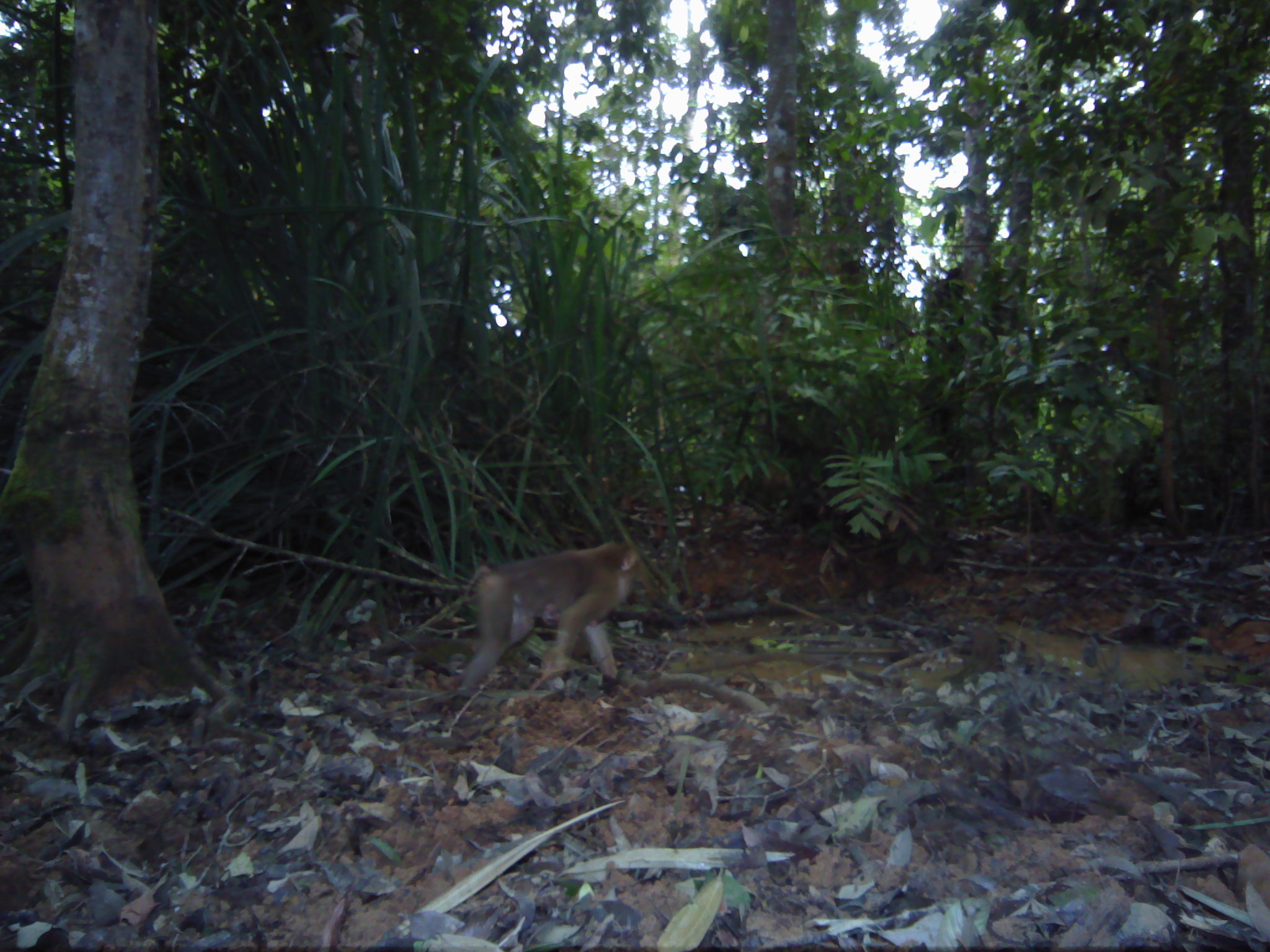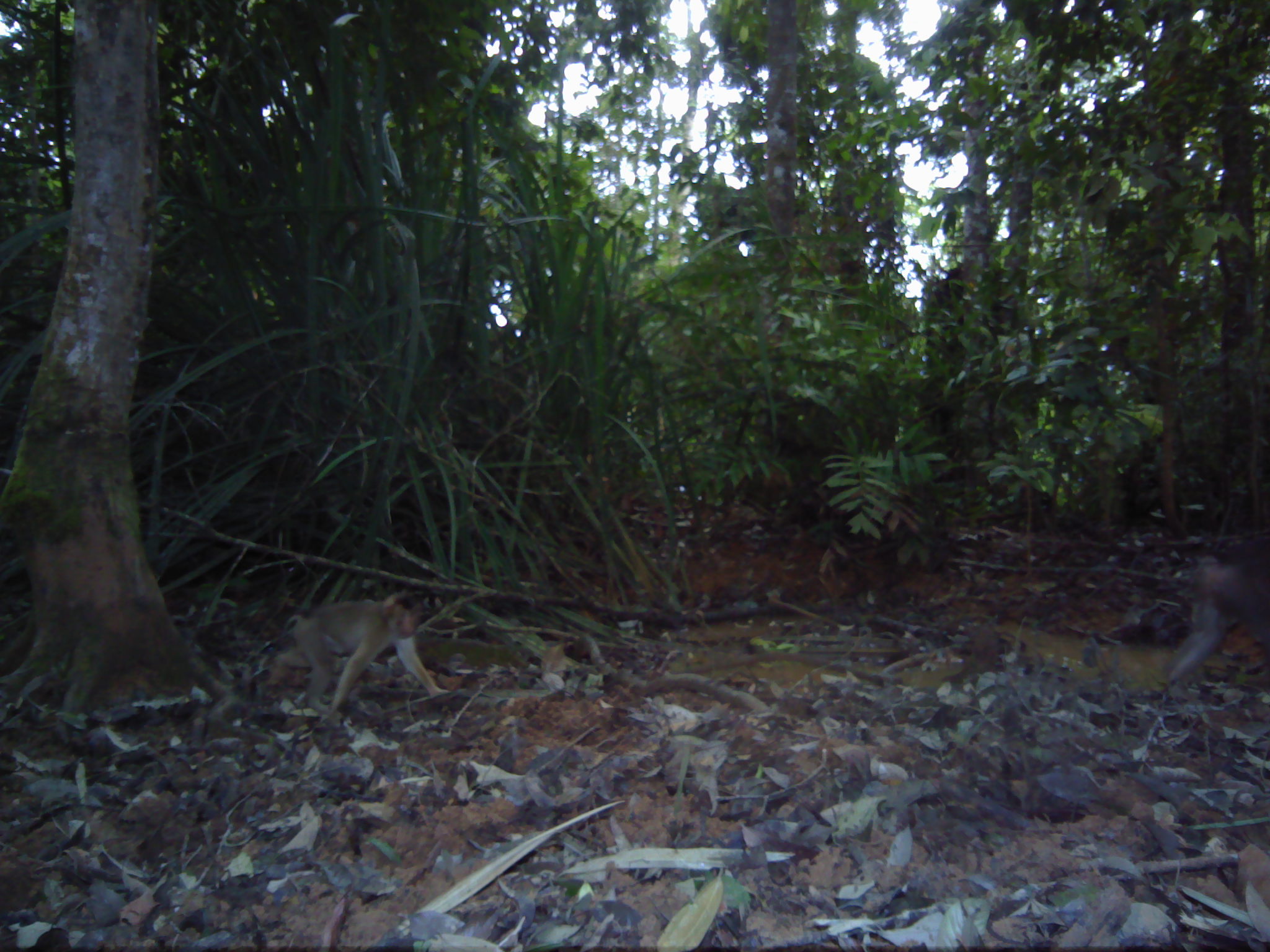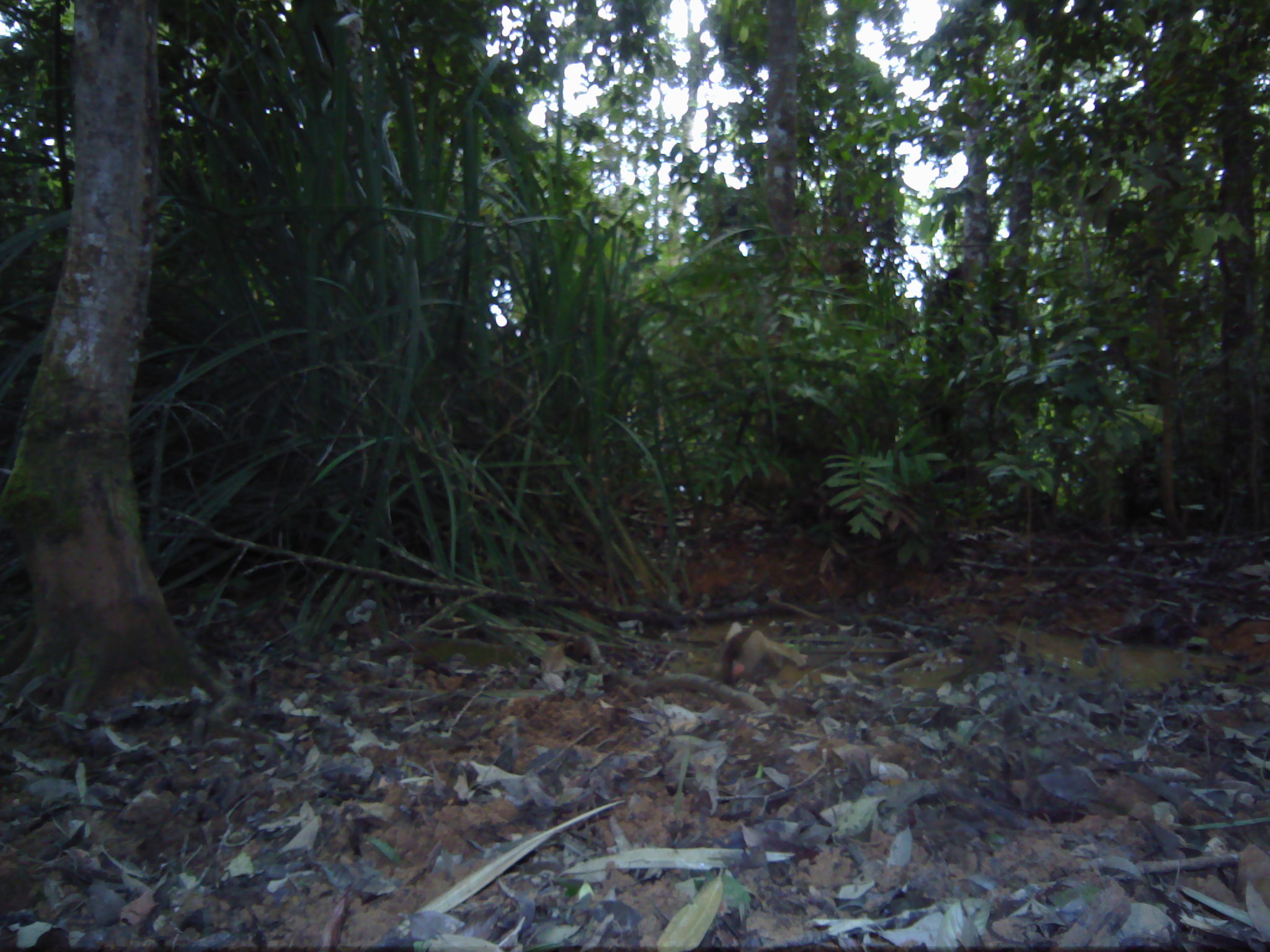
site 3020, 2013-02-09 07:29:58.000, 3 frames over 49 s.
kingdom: Animalia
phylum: Chordata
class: Mammalia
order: Primates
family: Cercopithecidae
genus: Macaca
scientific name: Macaca nemestrina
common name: southern pig-tailed macaque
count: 1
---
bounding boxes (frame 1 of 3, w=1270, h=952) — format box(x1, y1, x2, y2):
macaca nemestrina: box(455, 540, 646, 697)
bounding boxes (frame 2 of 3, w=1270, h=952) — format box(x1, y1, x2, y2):
macaca nemestrina: box(268, 586, 450, 720); box(1160, 548, 1267, 688)